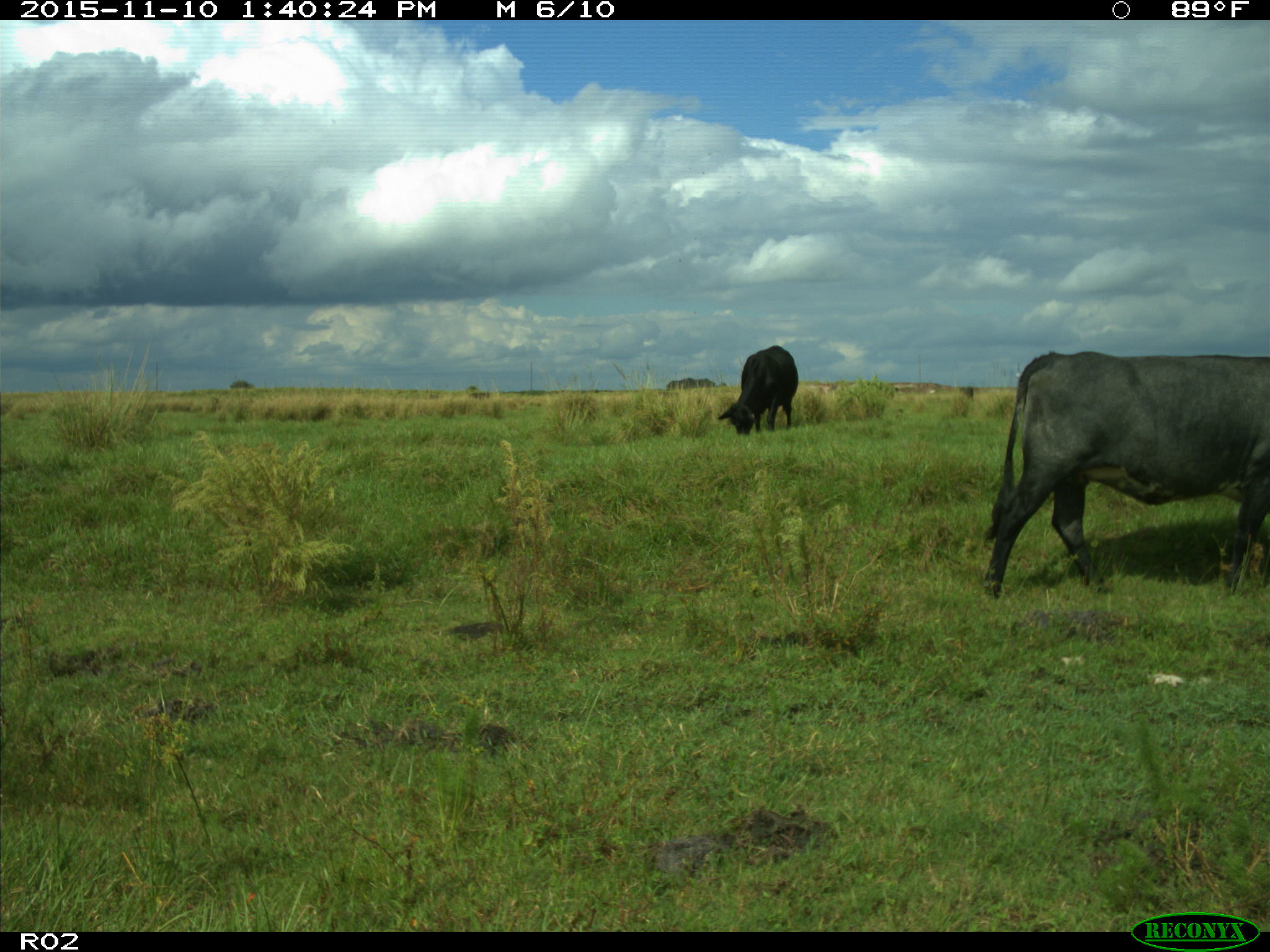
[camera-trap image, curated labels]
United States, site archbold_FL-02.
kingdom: Animalia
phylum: Chordata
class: Mammalia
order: Artiodactyla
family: Bovidae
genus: Bos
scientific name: Bos taurus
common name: domestic cow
Bos taurus (domestic cow).